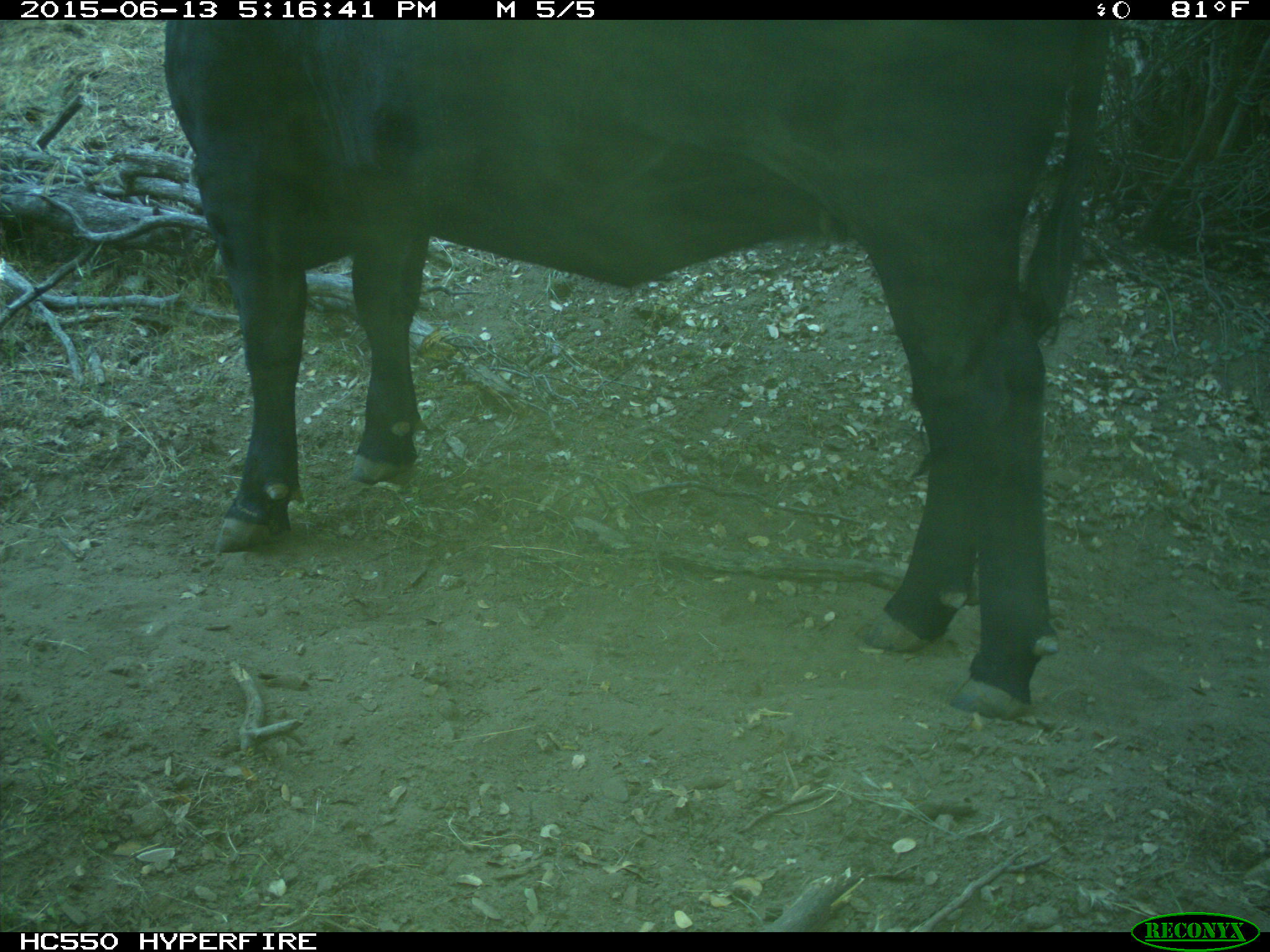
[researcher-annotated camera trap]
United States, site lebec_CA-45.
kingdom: Animalia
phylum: Chordata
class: Mammalia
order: Artiodactyla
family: Bovidae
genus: Bos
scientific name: Bos taurus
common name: domestic cow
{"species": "Bos taurus (domestic cow)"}